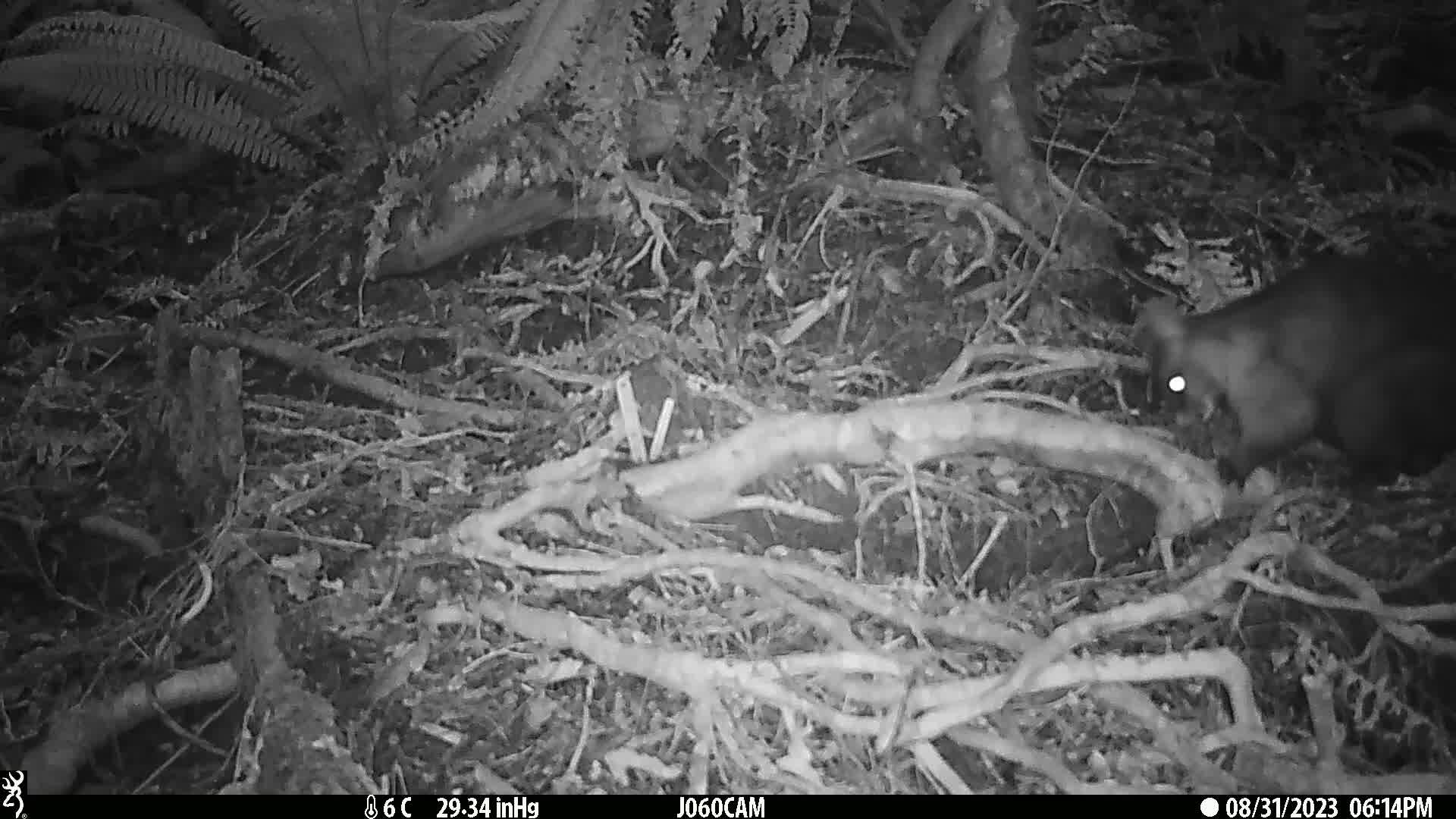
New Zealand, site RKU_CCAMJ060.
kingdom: Animalia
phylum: Chordata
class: Mammalia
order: Diprotodontia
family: Phalangeridae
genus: Trichosurus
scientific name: Trichosurus vulpecula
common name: common brushtail possum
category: possum